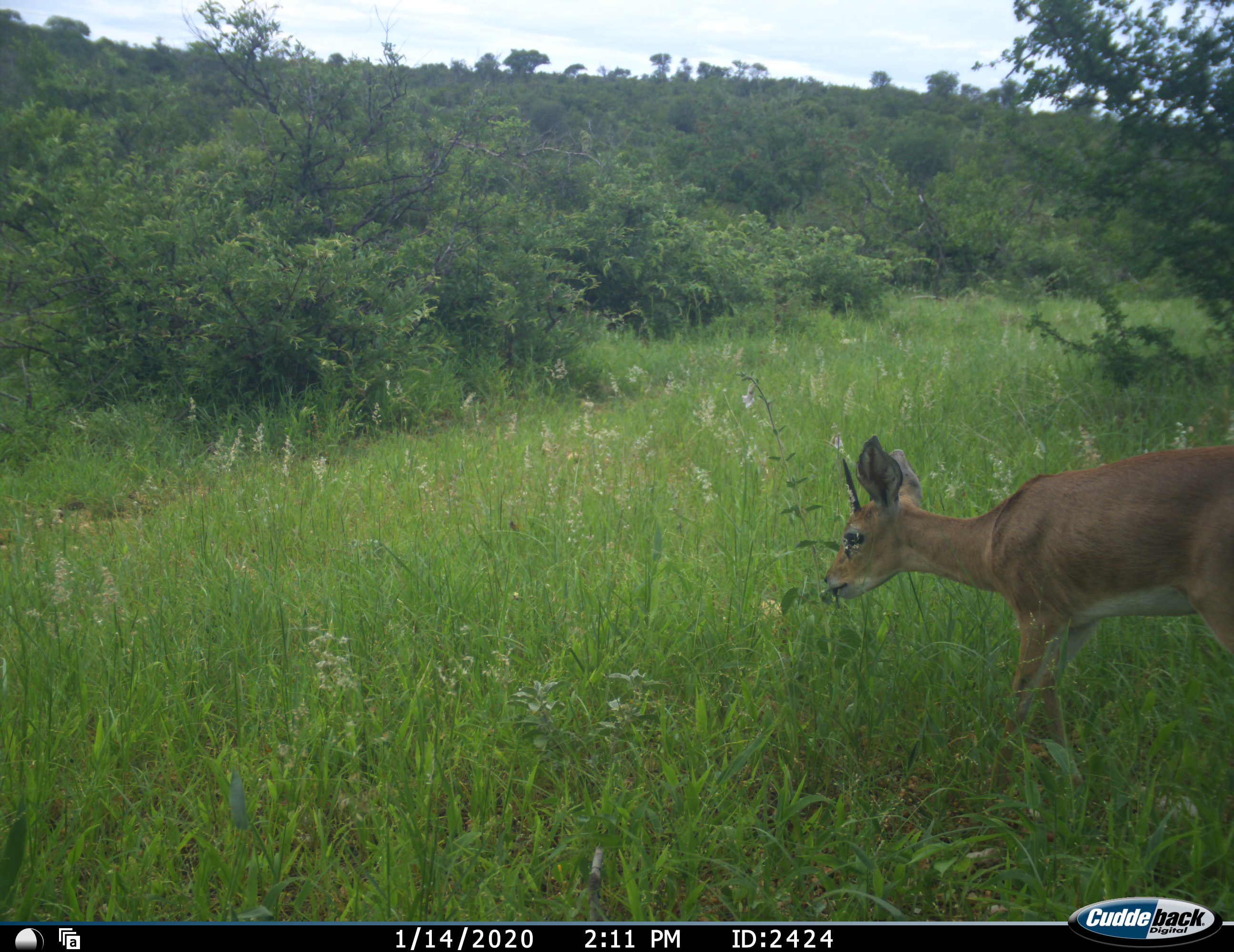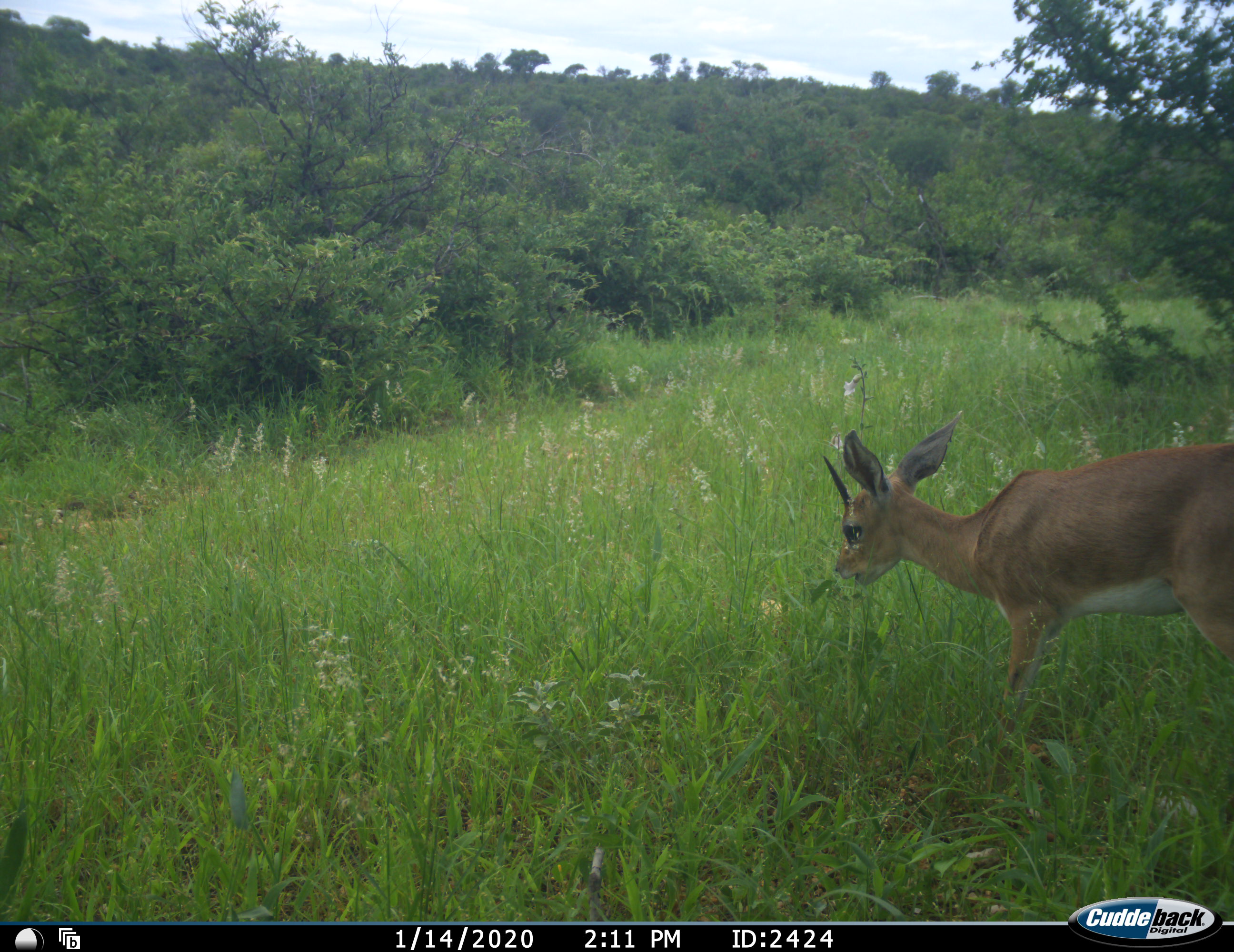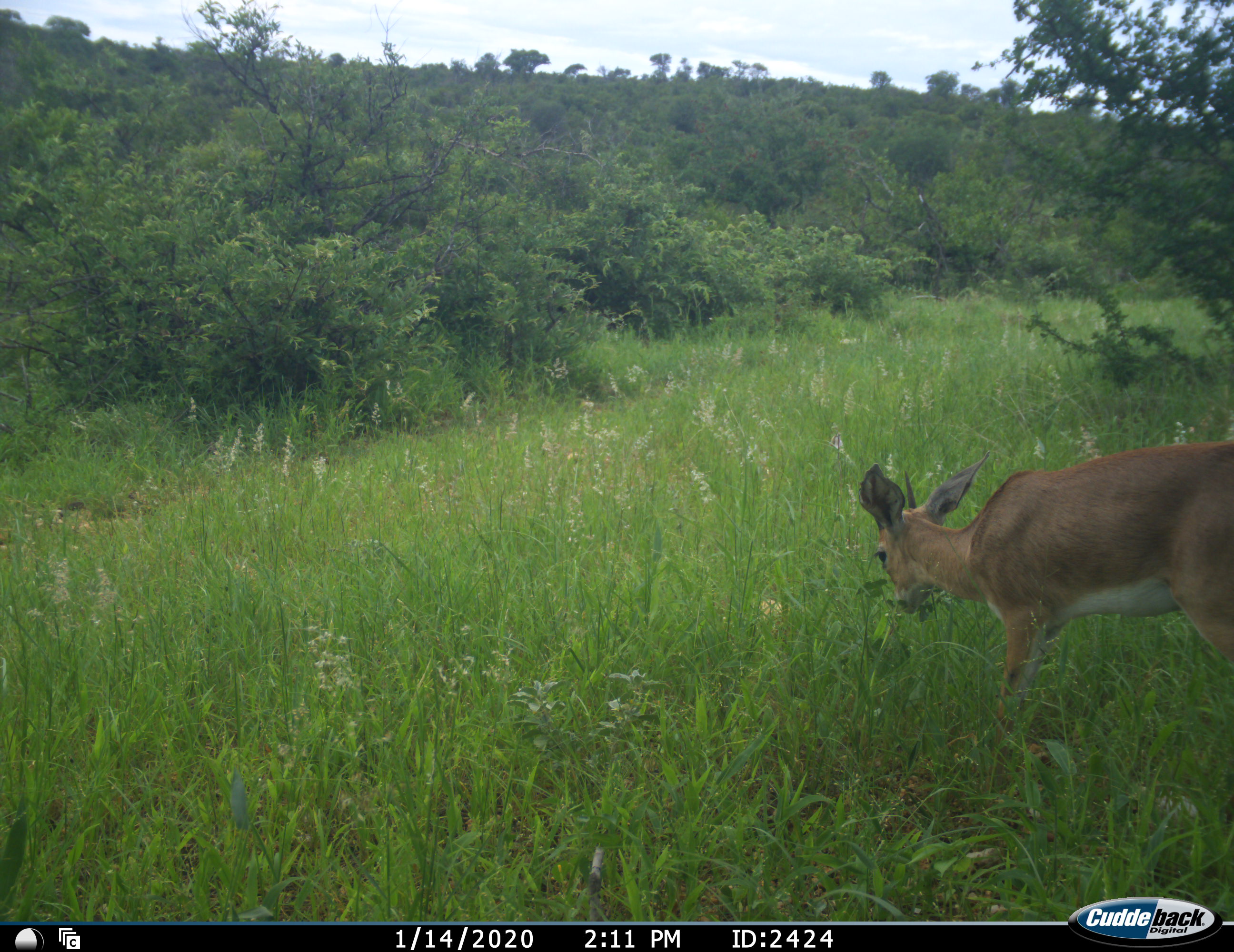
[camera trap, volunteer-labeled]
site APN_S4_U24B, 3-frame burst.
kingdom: Animalia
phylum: Chordata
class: Mammalia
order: Artiodactyla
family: Bovidae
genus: Raphicerus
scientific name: Raphicerus campestris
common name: steenbok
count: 1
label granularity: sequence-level